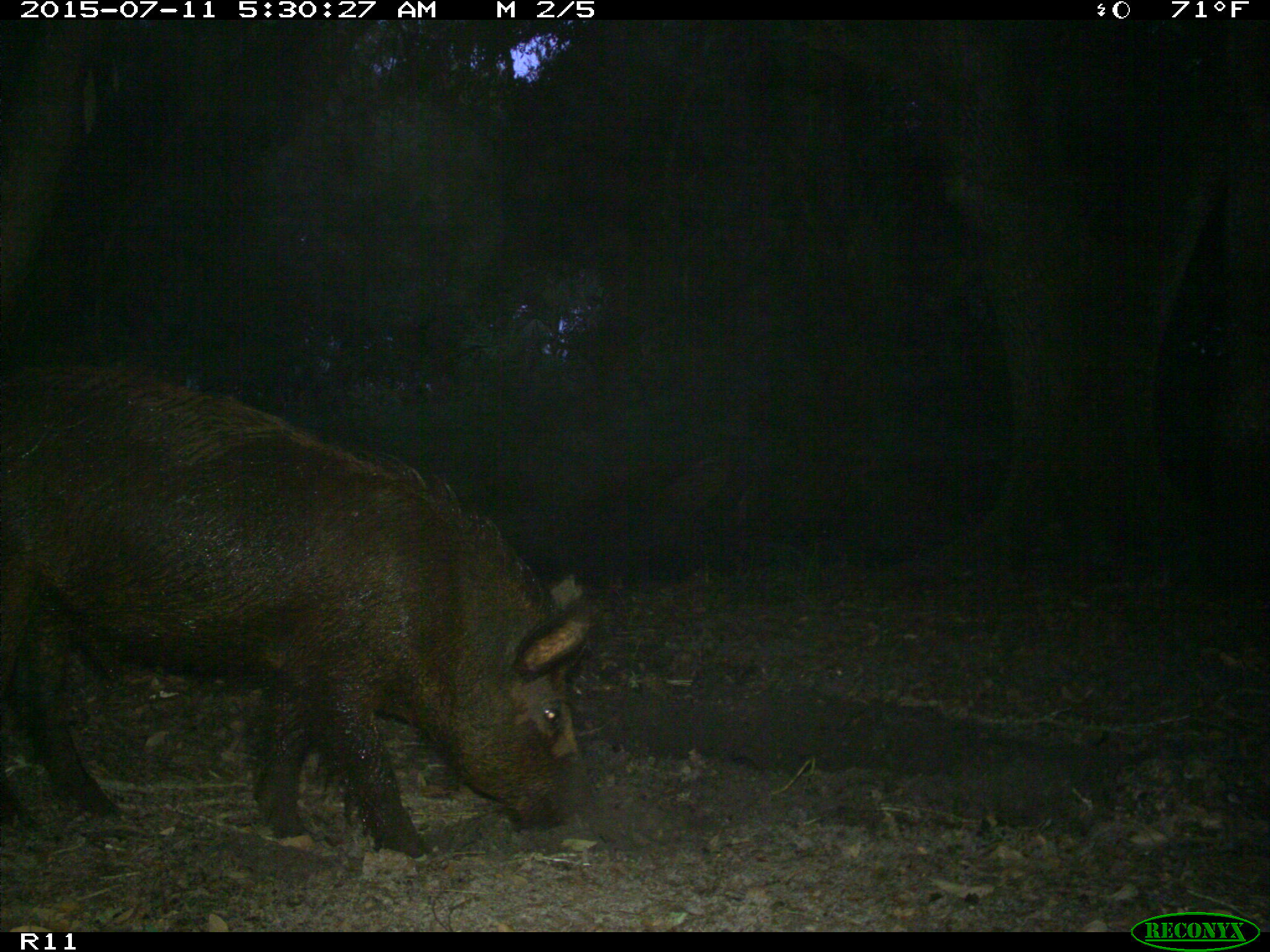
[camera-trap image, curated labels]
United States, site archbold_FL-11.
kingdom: Animalia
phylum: Chordata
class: Mammalia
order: Artiodactyla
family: Suidae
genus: Sus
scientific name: Sus scrofa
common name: wild boar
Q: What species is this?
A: Sus scrofa (wild boar).